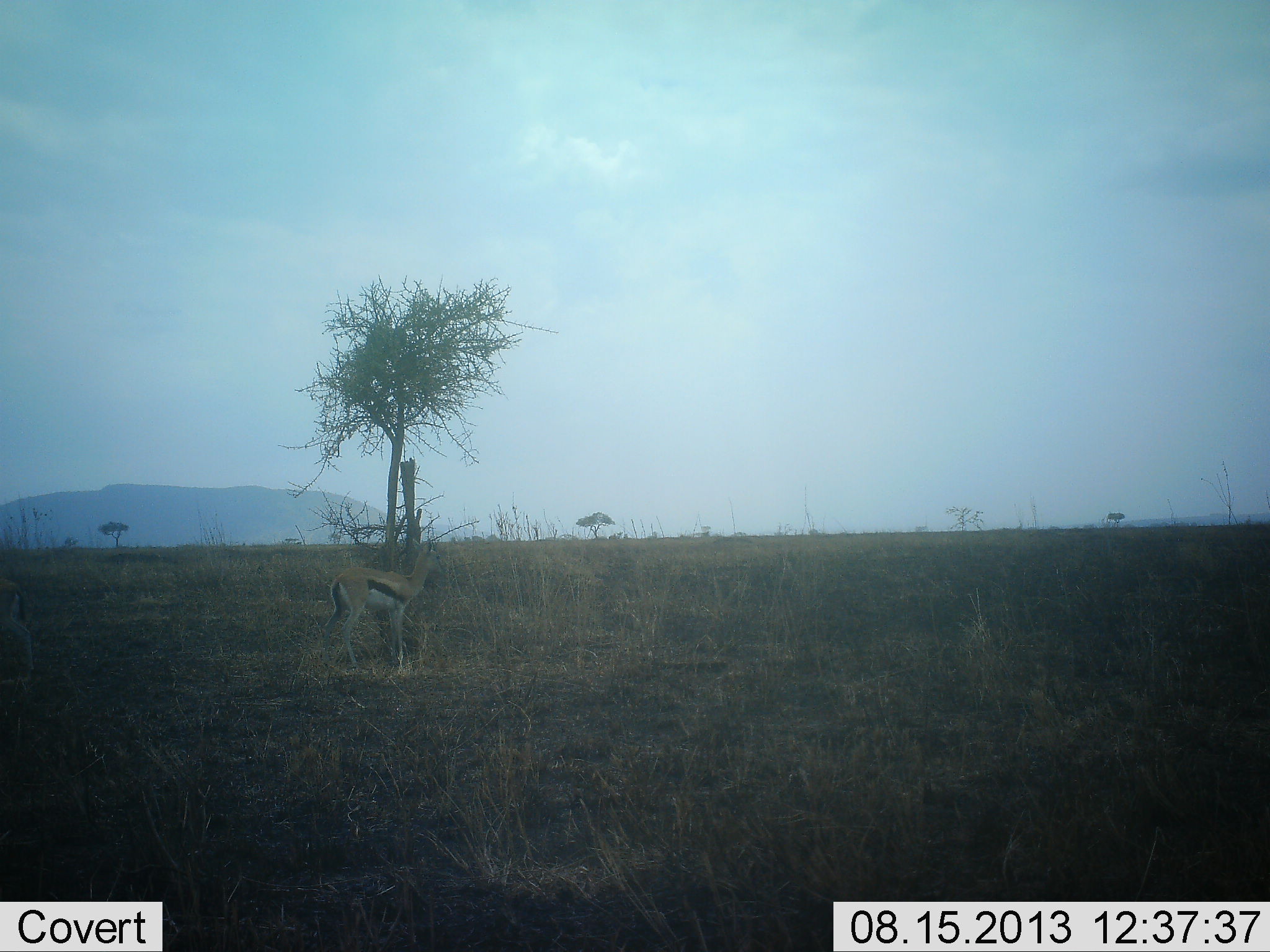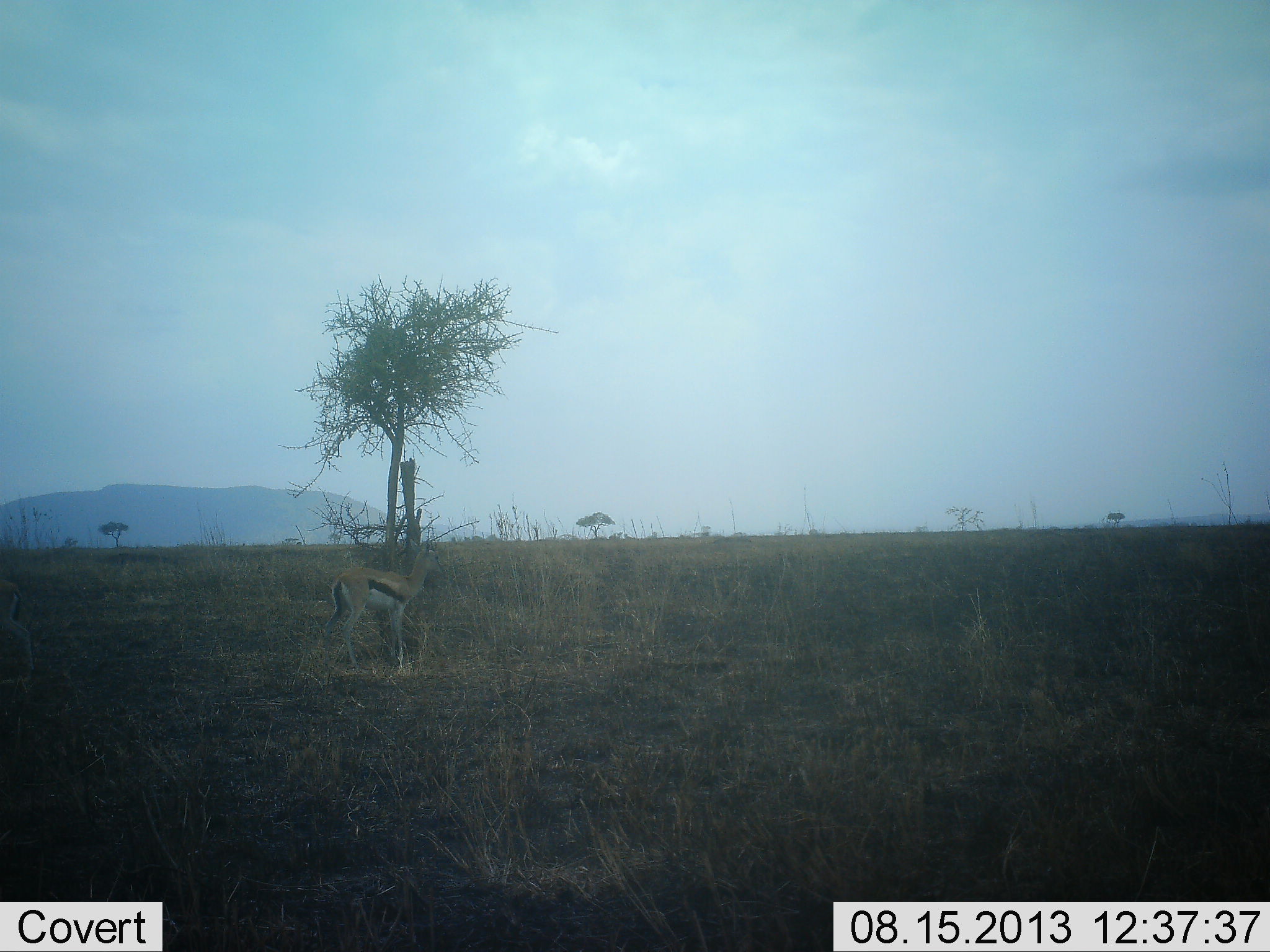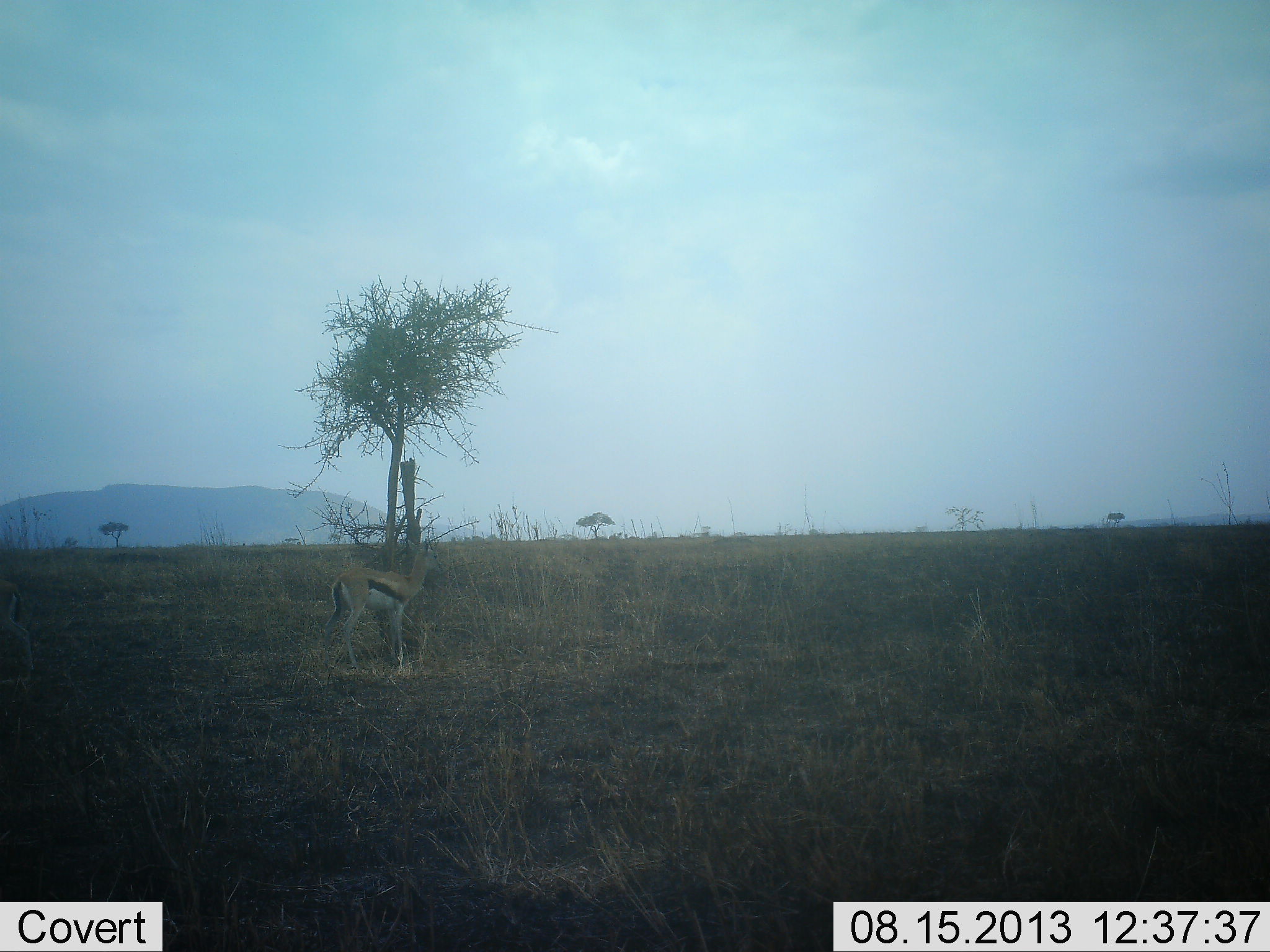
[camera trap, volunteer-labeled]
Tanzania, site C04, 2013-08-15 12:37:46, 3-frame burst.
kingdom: Animalia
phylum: Chordata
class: Mammalia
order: Artiodactyla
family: Bovidae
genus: Eudorcas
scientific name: Eudorcas thomsonii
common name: thomson's gazelle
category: gazellethomsons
Gazellethomsons (thomson's gazelle) (Eudorcas thomsonii), count 1. Behavior (volunteer vote fractions): standing 88%, resting 3%, moving 6%, interacting 3%. Young present (vote fraction): 0%. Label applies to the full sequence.